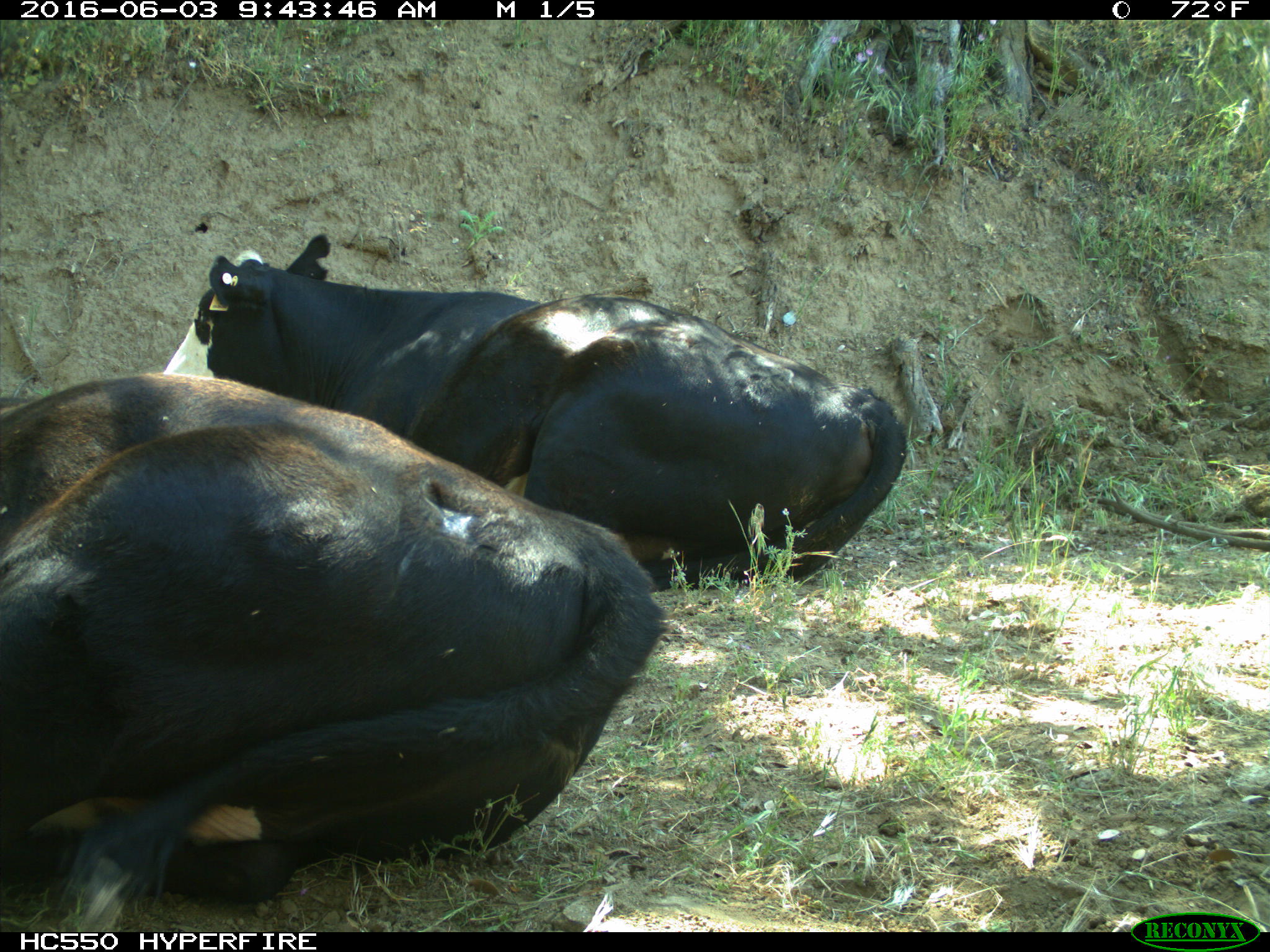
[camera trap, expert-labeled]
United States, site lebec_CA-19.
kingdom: Animalia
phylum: Chordata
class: Mammalia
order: Artiodactyla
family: Bovidae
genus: Bos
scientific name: Bos taurus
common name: domestic cow